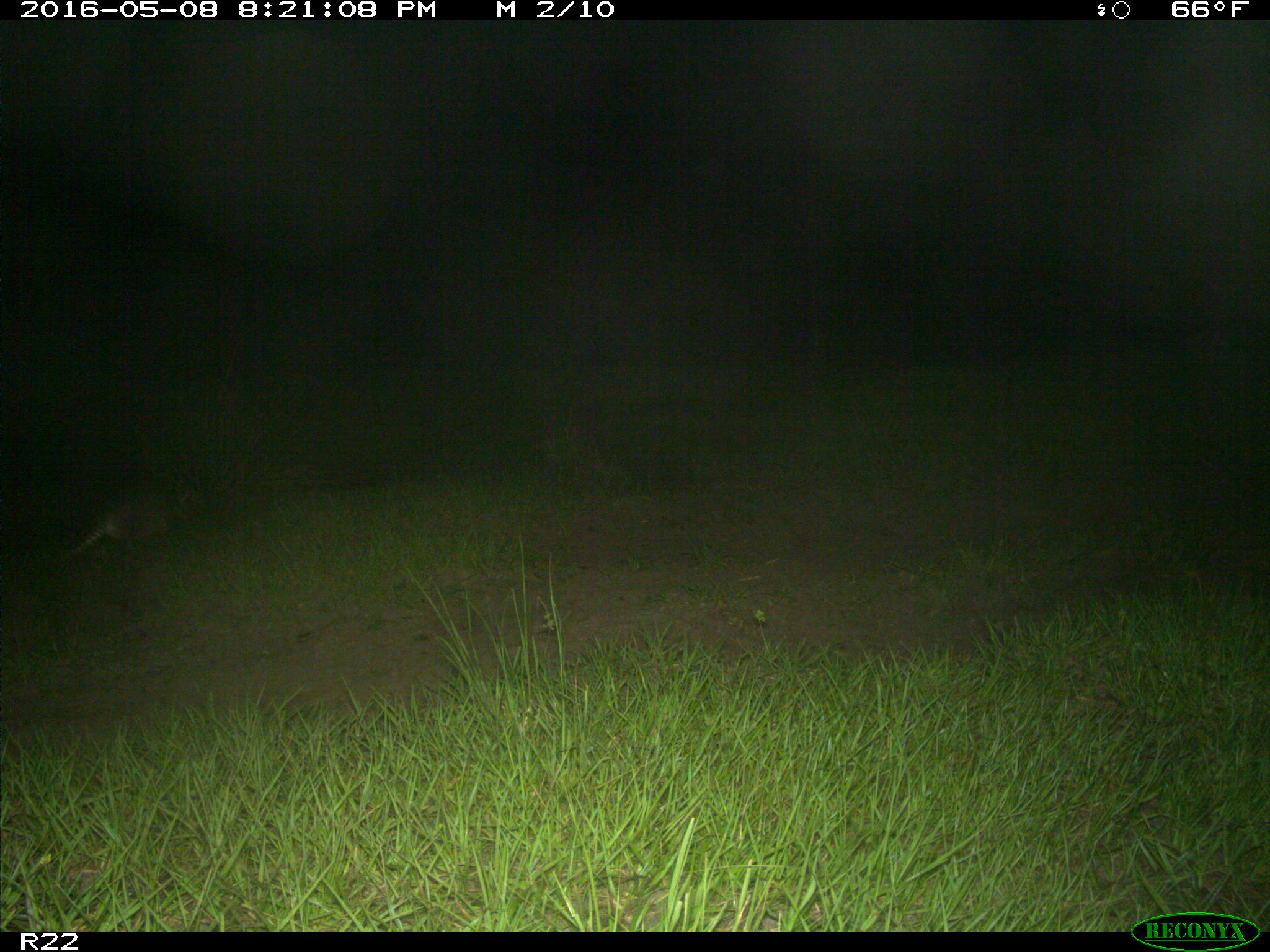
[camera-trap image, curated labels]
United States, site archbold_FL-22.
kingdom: Animalia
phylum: Chordata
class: Mammalia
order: Cingulata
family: Dasypodidae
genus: Dasypus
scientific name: Dasypus novemcinctus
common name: nine-banded armadillo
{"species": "Dasypus novemcinctus (nine-banded armadillo)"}